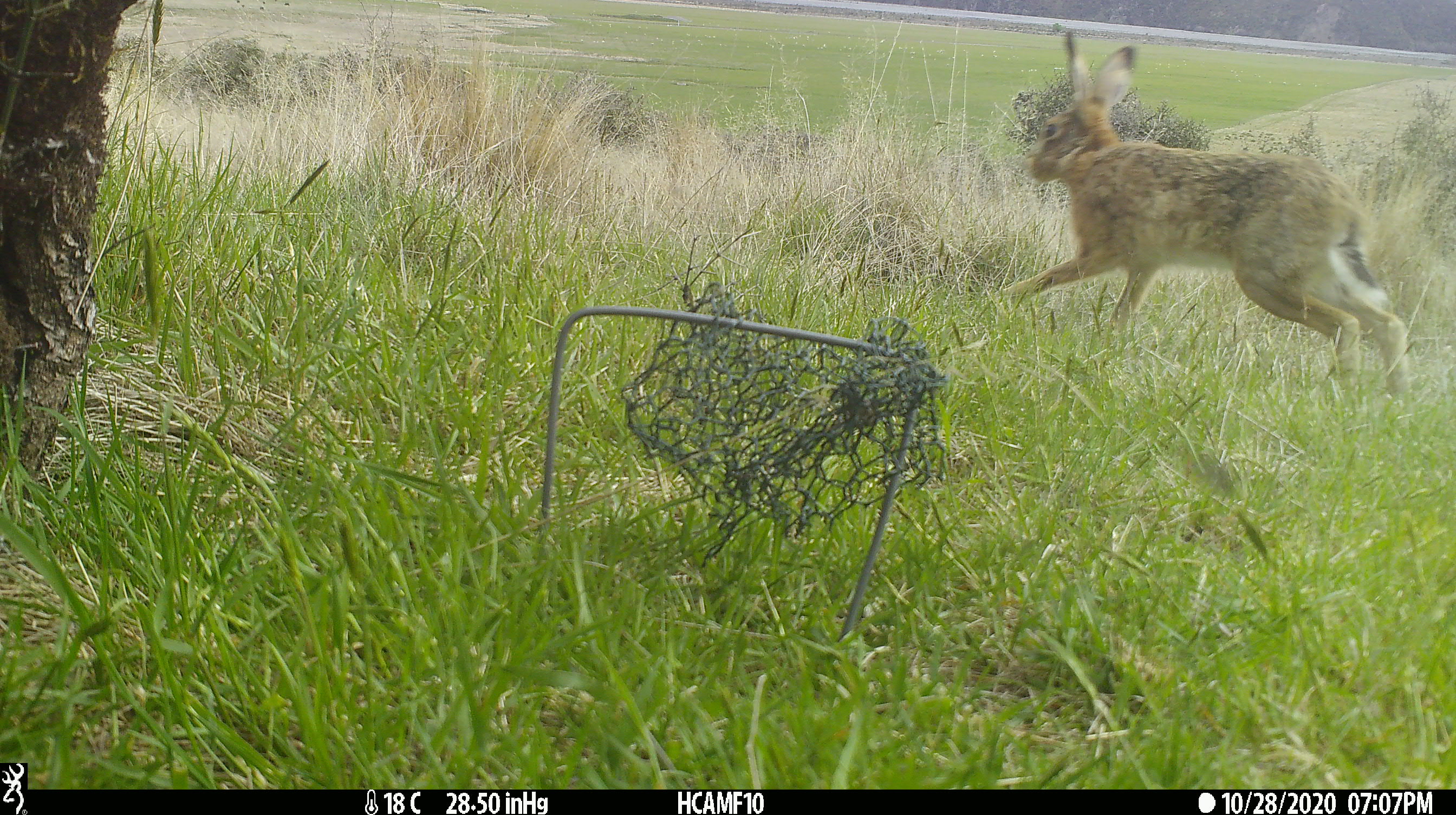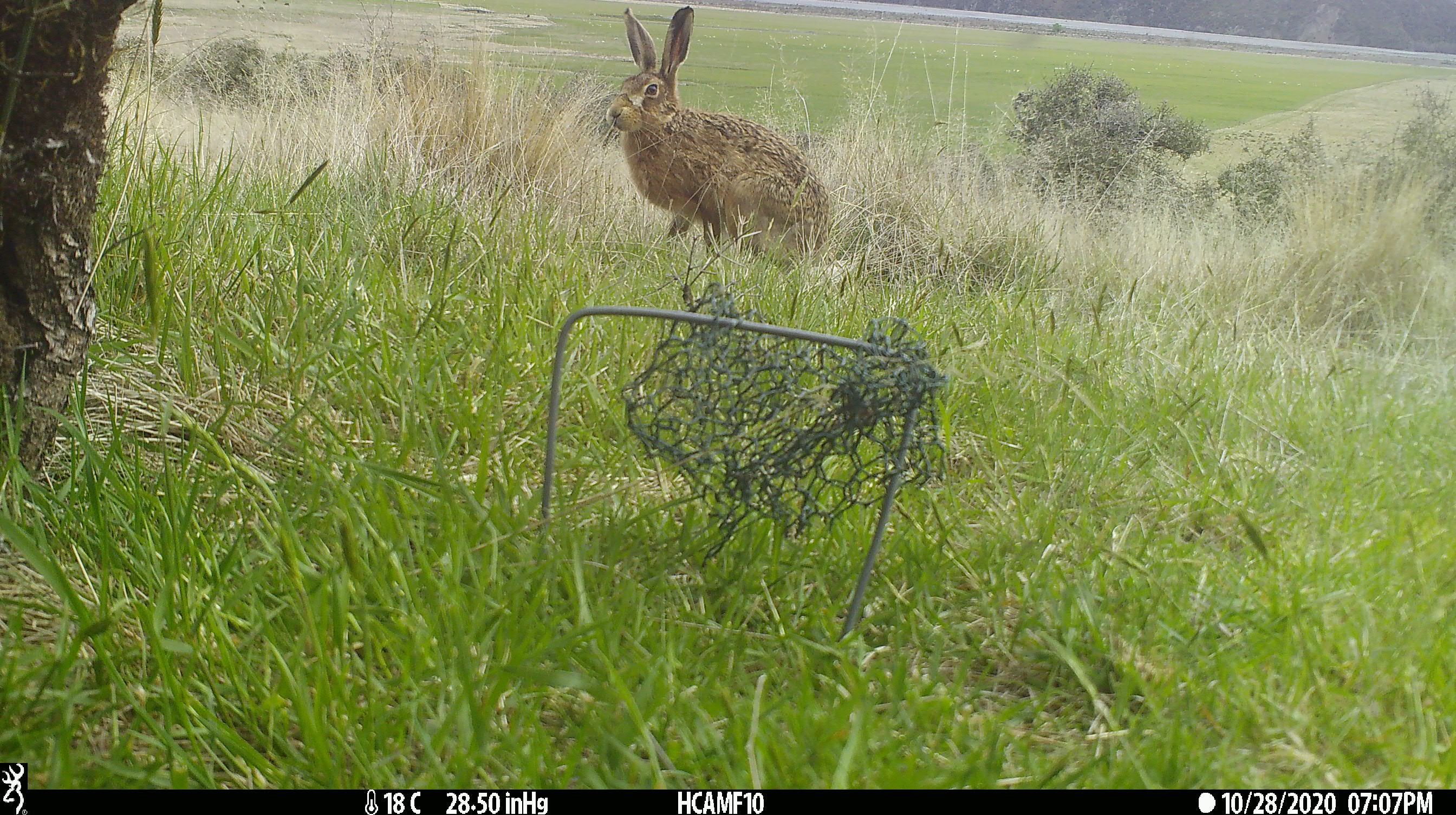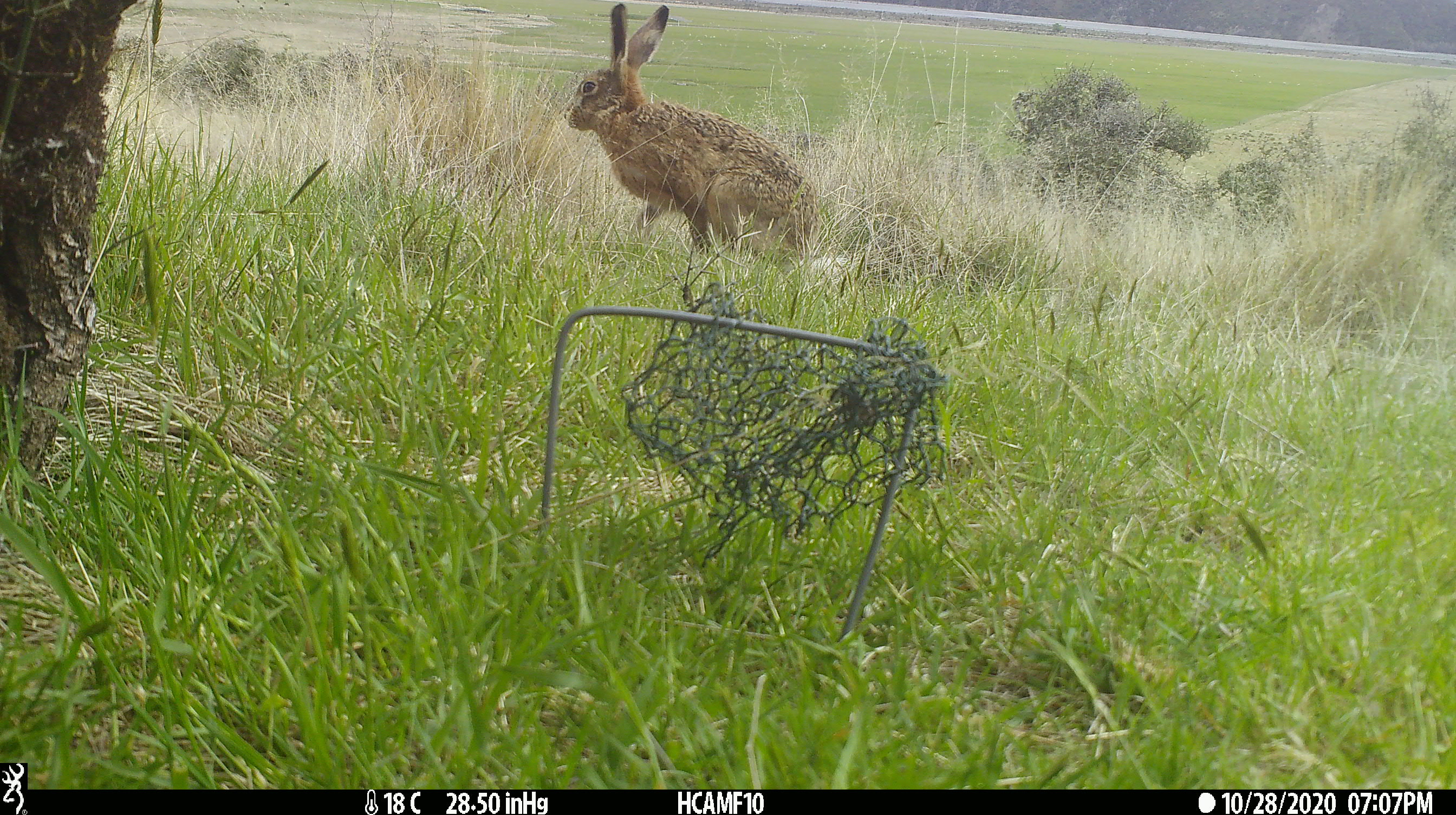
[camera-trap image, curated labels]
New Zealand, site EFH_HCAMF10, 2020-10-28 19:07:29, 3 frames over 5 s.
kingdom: Animalia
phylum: Chordata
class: Mammalia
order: Lagomorpha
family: Leporidae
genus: Lepus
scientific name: Lepus europaeus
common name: brown hare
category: hare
Hare (brown hare) (Lepus europaeus).